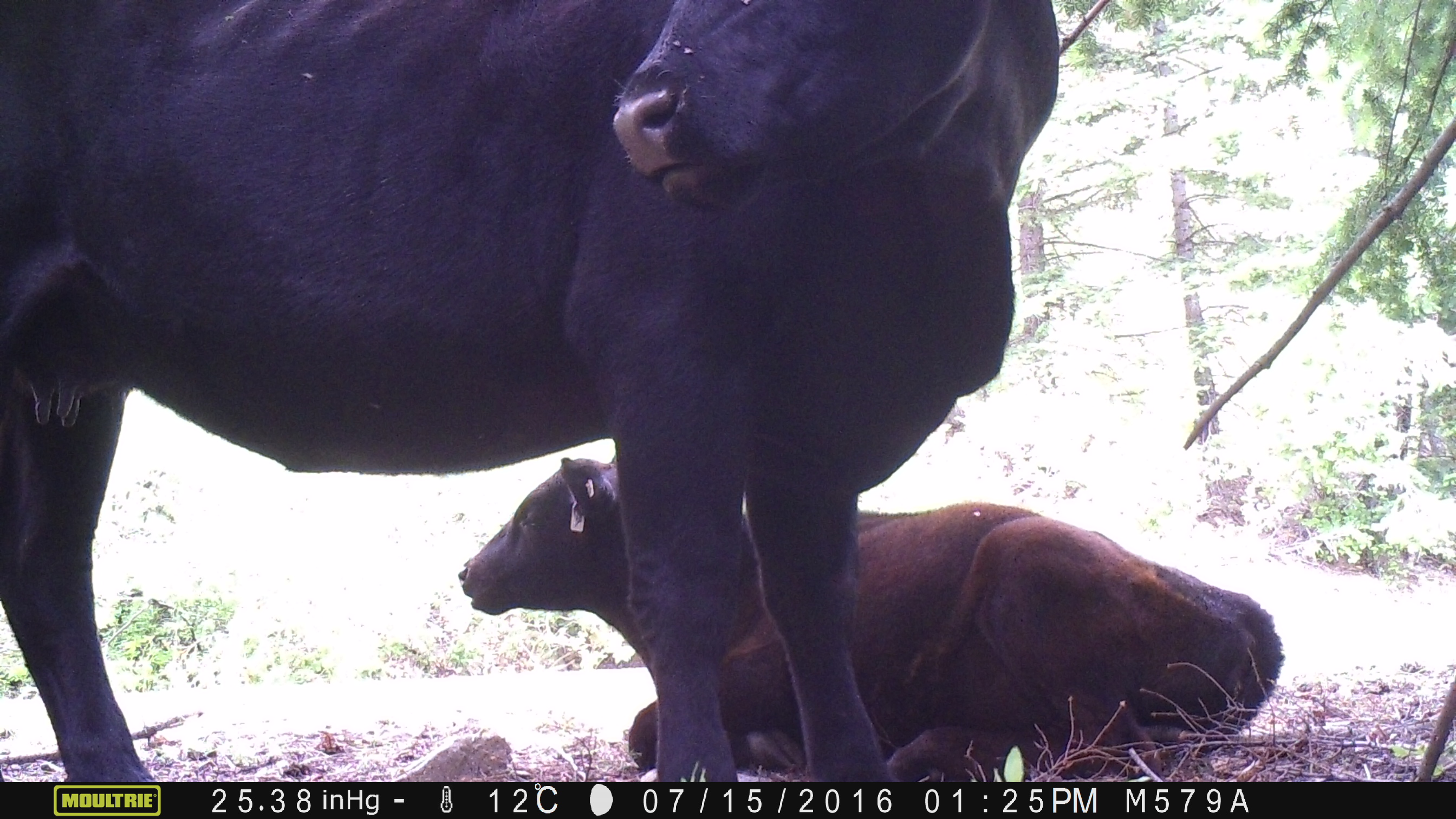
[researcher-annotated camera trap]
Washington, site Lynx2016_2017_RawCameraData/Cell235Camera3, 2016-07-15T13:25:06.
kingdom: Animalia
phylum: Chordata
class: Mammalia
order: Artiodactyla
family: Bovidae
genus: Bos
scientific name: Bos taurus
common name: domestic cattle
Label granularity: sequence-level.